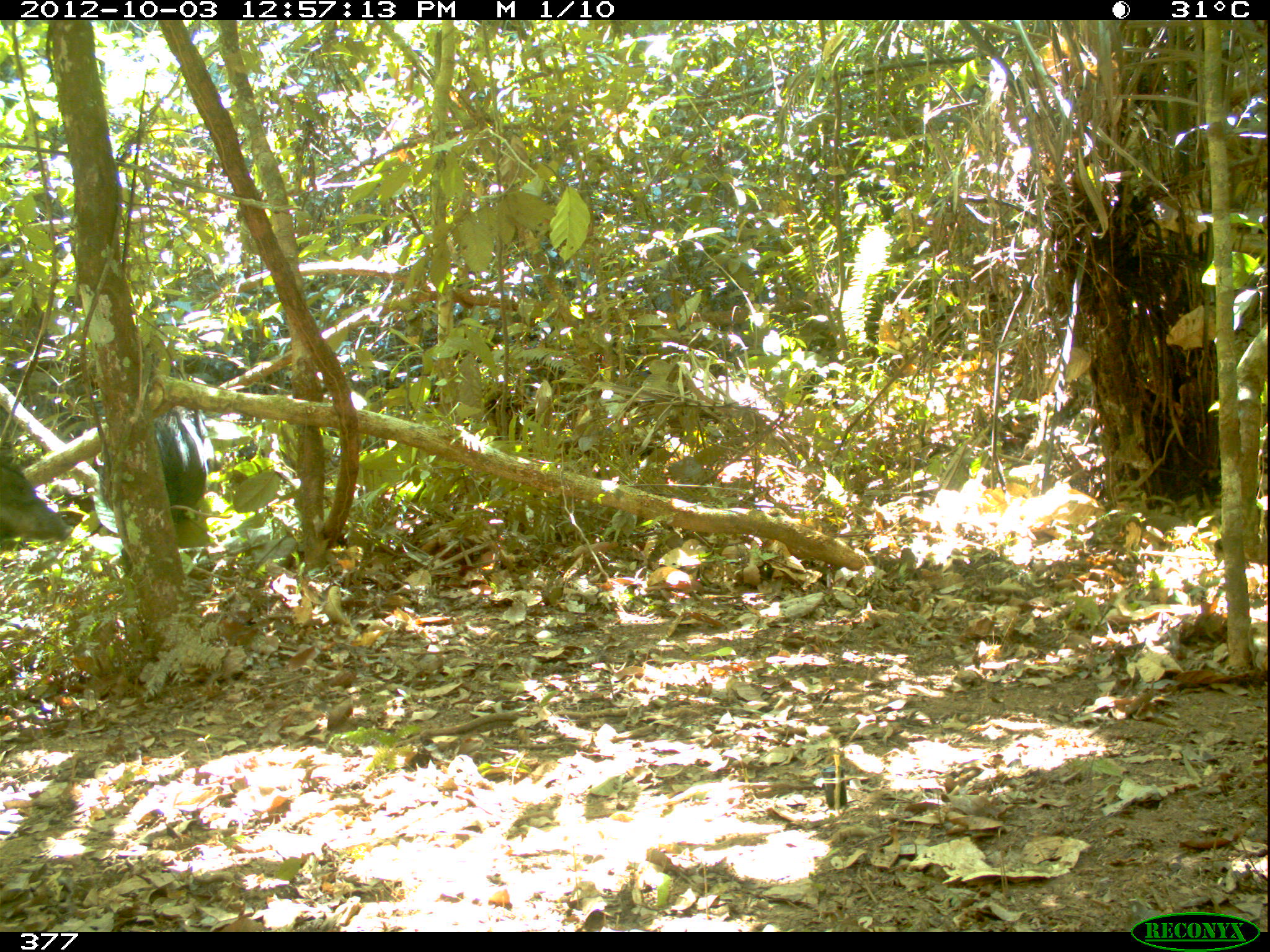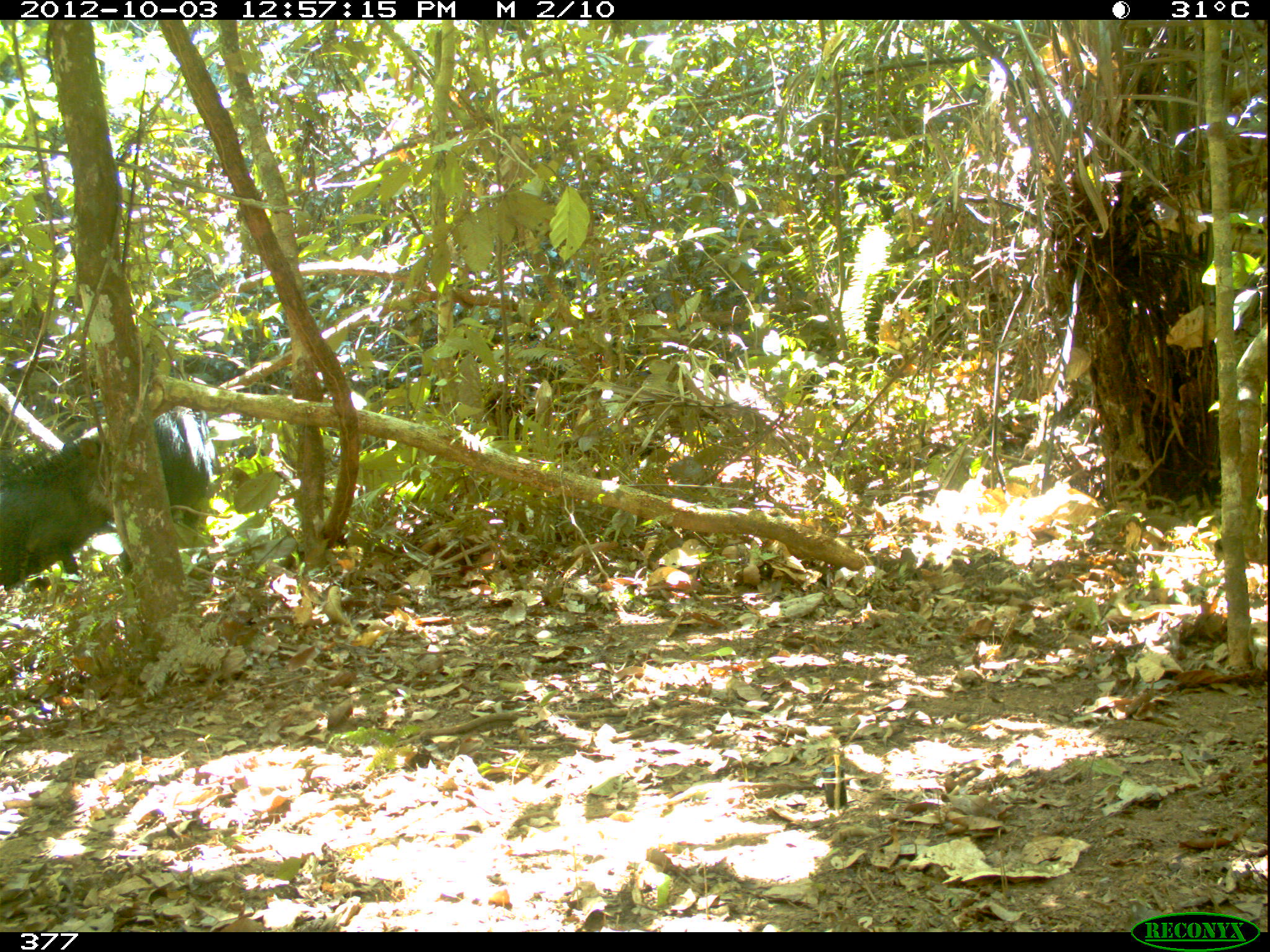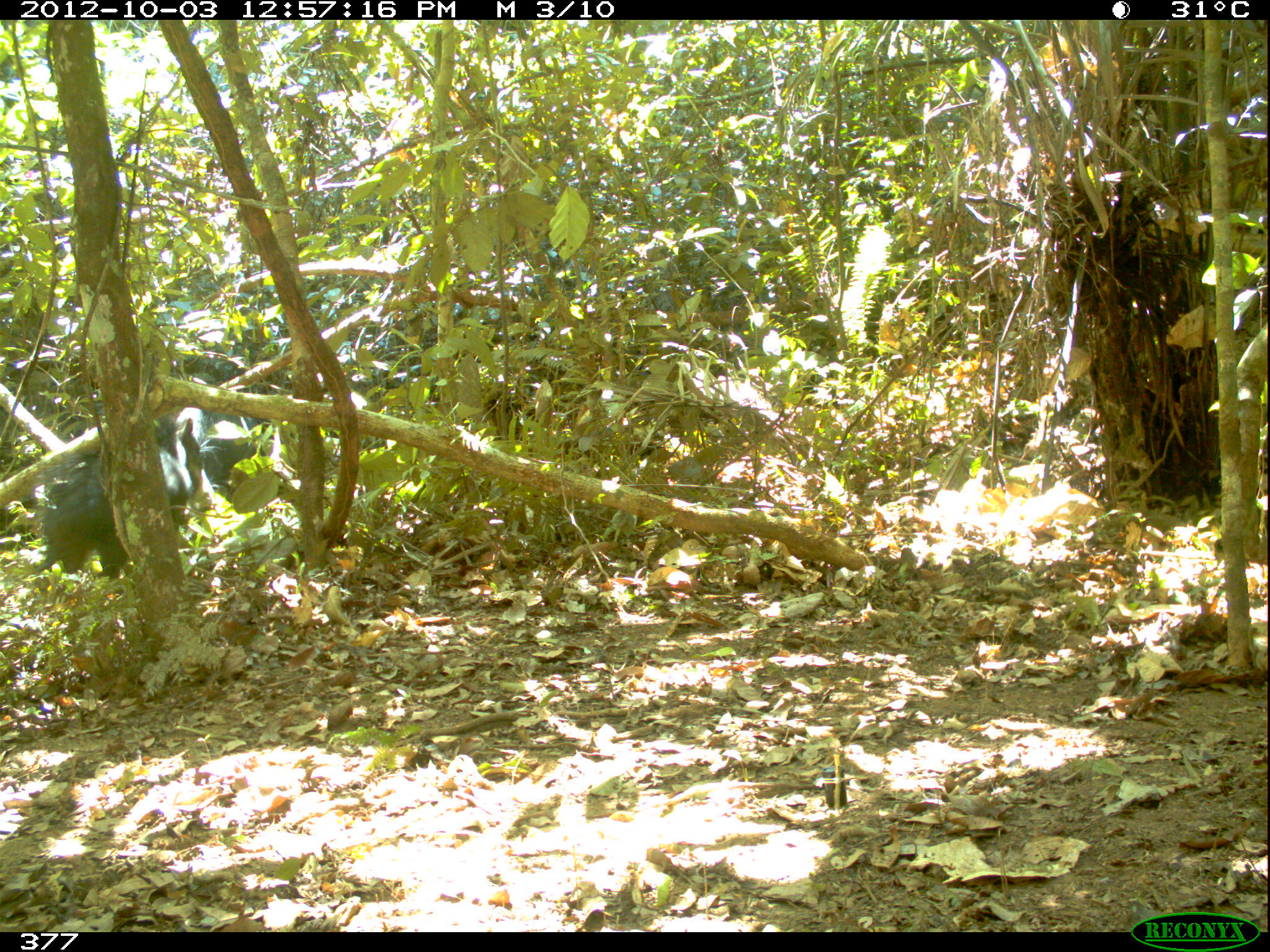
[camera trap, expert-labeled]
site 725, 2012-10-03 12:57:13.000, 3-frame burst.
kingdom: Animalia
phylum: Chordata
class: Mammalia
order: Artiodactyla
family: Tayassuidae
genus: Tayassu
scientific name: Tayassu pecari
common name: white-lipped peccary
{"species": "Tayassu pecari (white-lipped peccary)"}